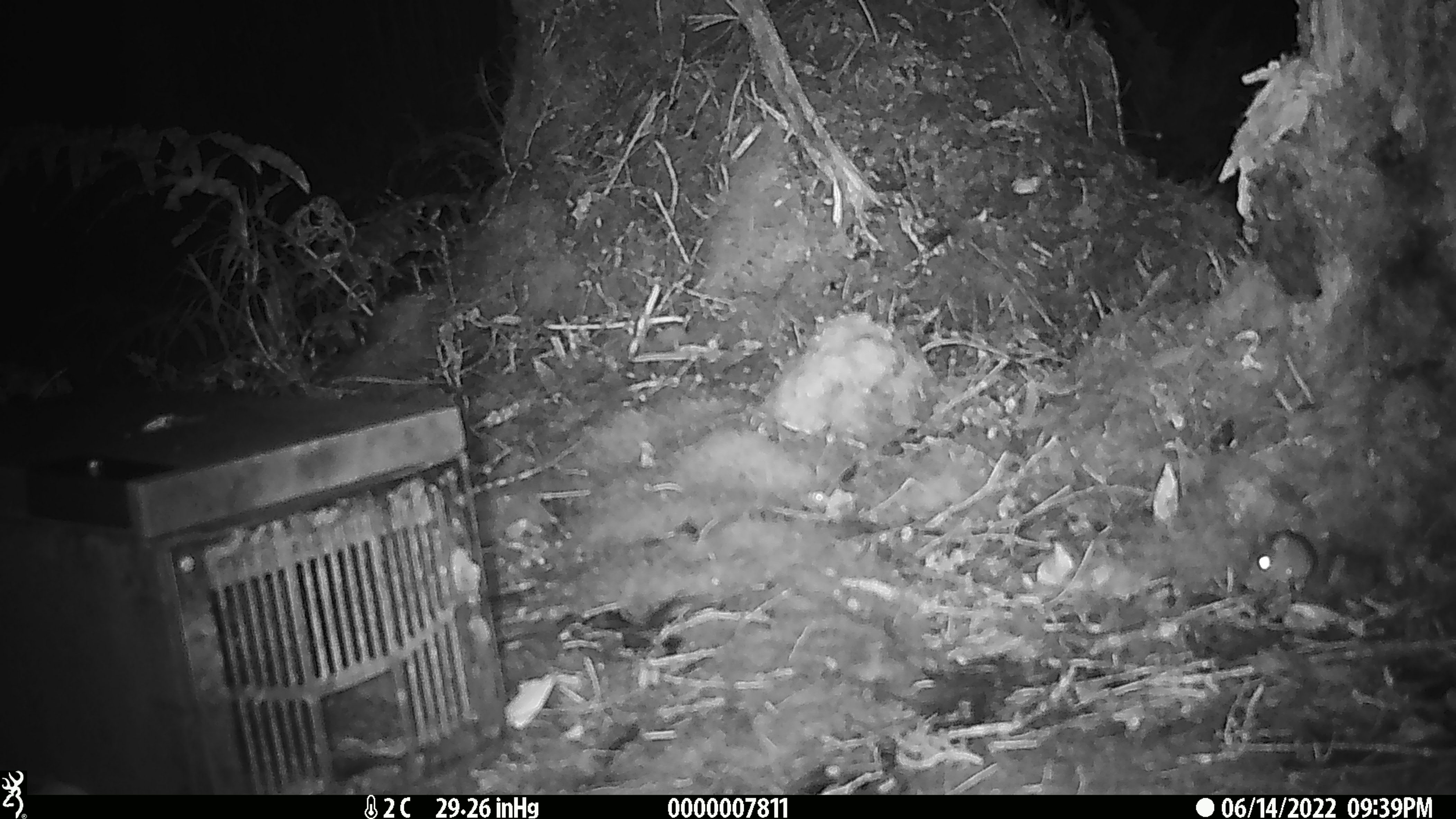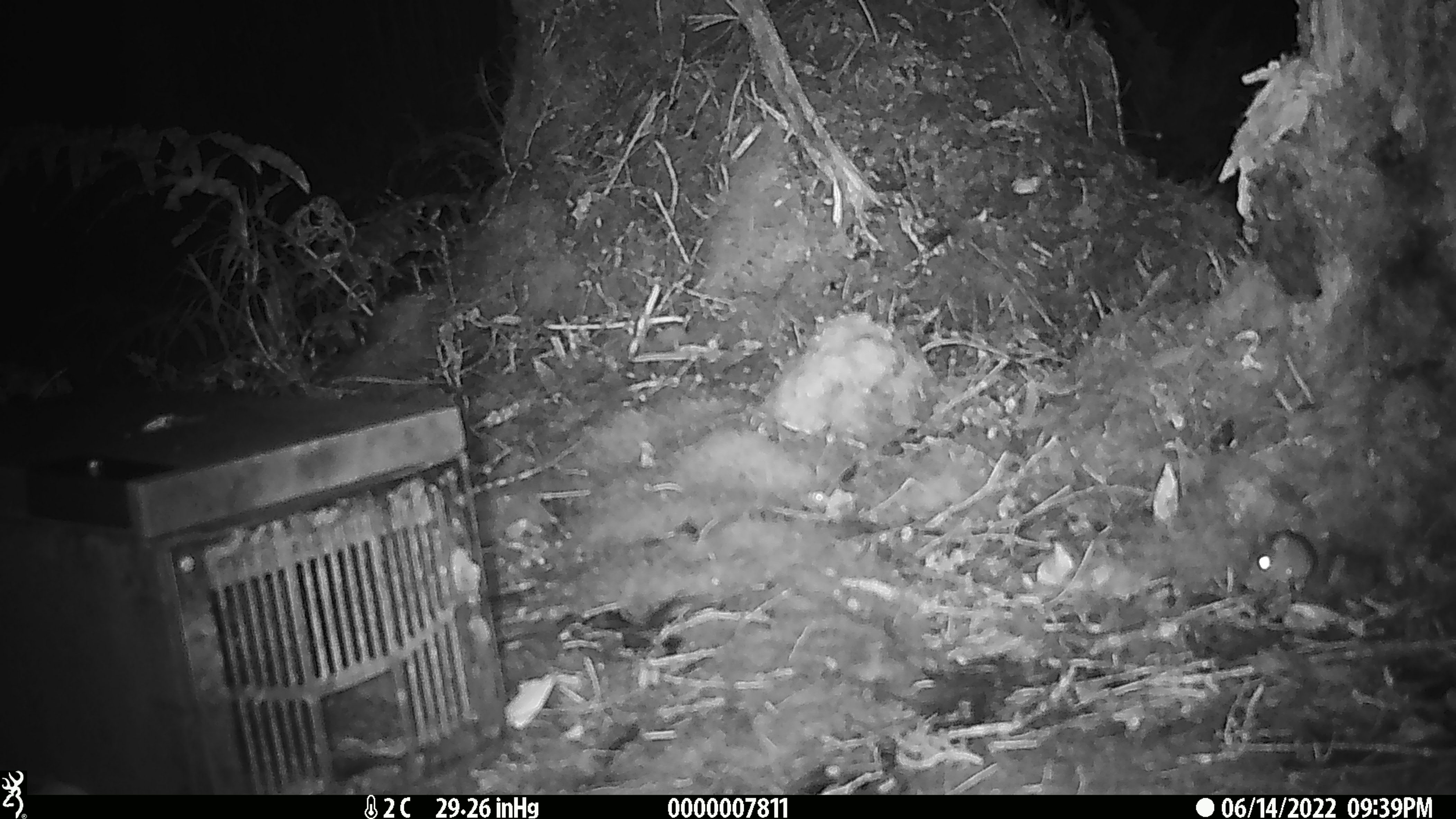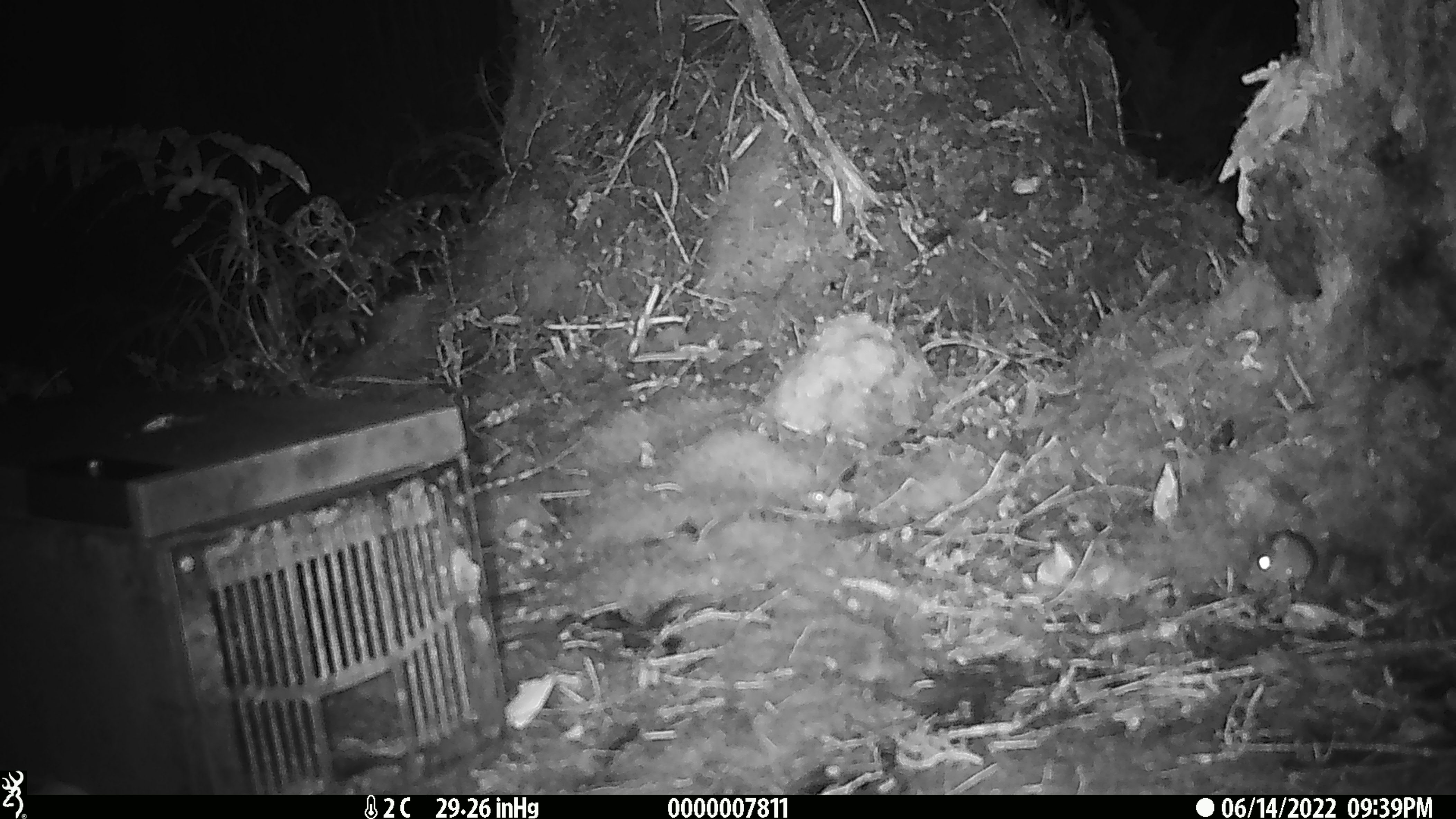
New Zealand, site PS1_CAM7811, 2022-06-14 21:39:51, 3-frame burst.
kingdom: Animalia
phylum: Chordata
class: Mammalia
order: Rodentia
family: Muridae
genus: Mus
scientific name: Mus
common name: mouse